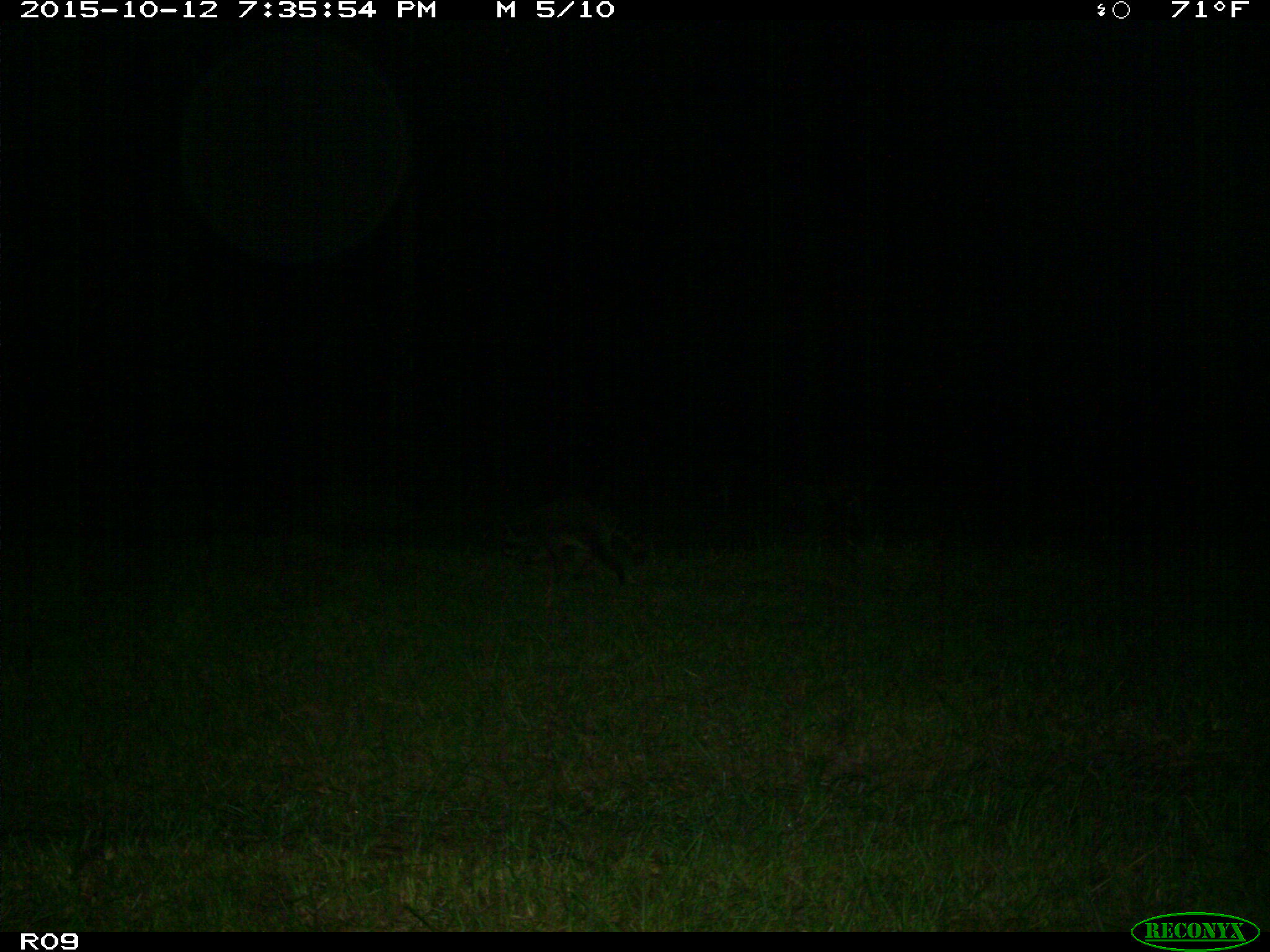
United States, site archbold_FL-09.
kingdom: Animalia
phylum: Chordata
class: Mammalia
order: Carnivora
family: Procyonidae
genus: Procyon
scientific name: Procyon lotor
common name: common raccoon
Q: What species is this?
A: Procyon lotor (common raccoon).